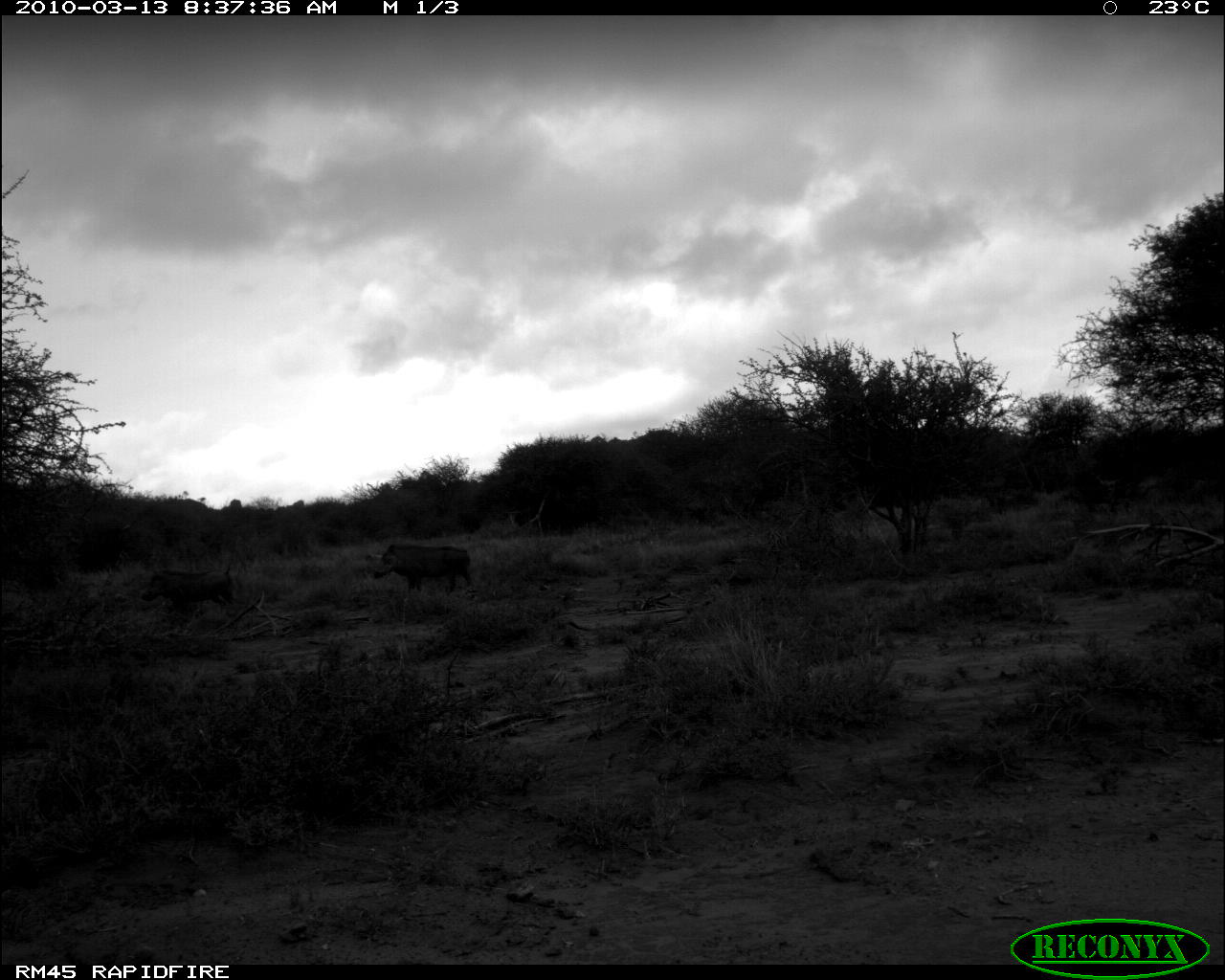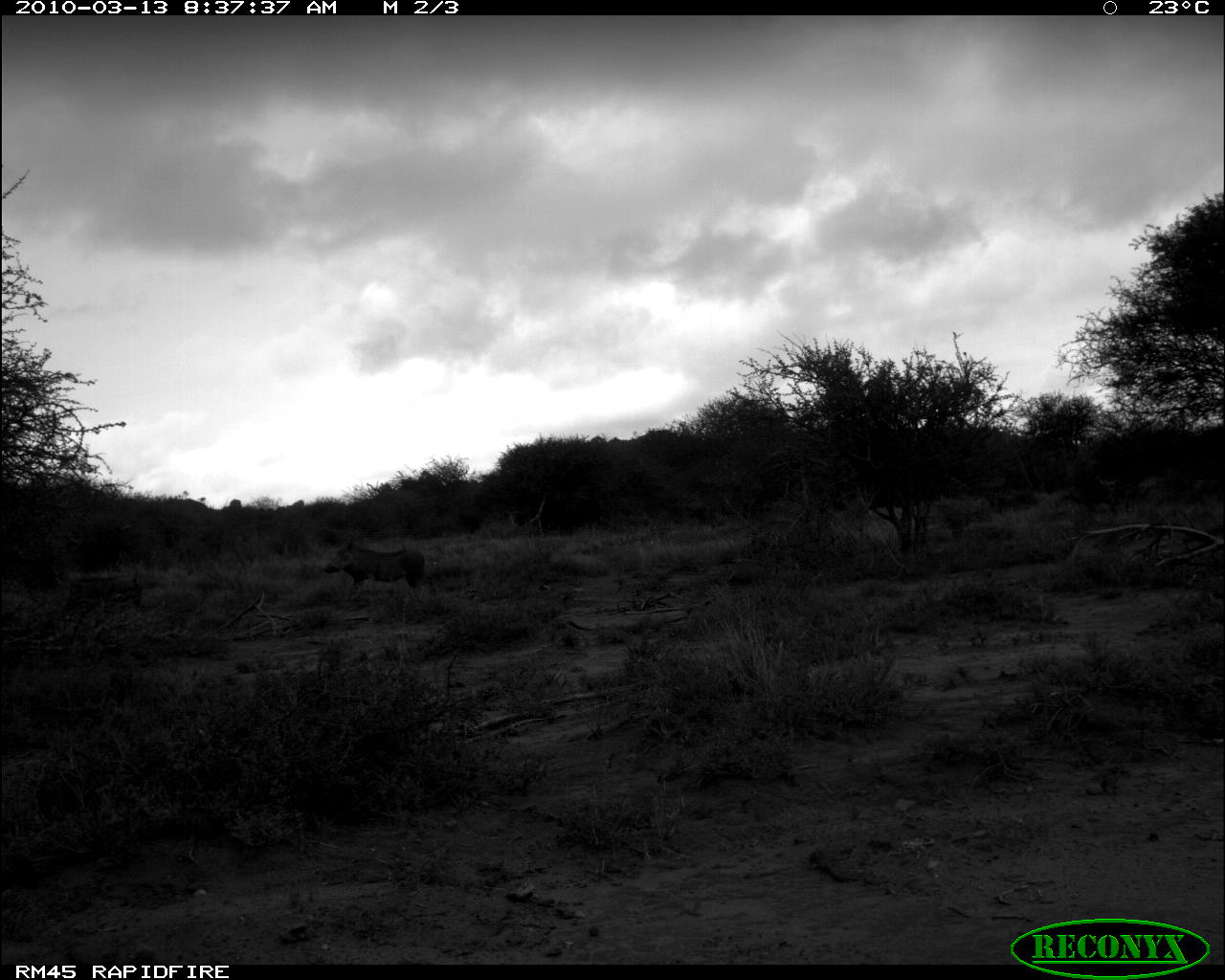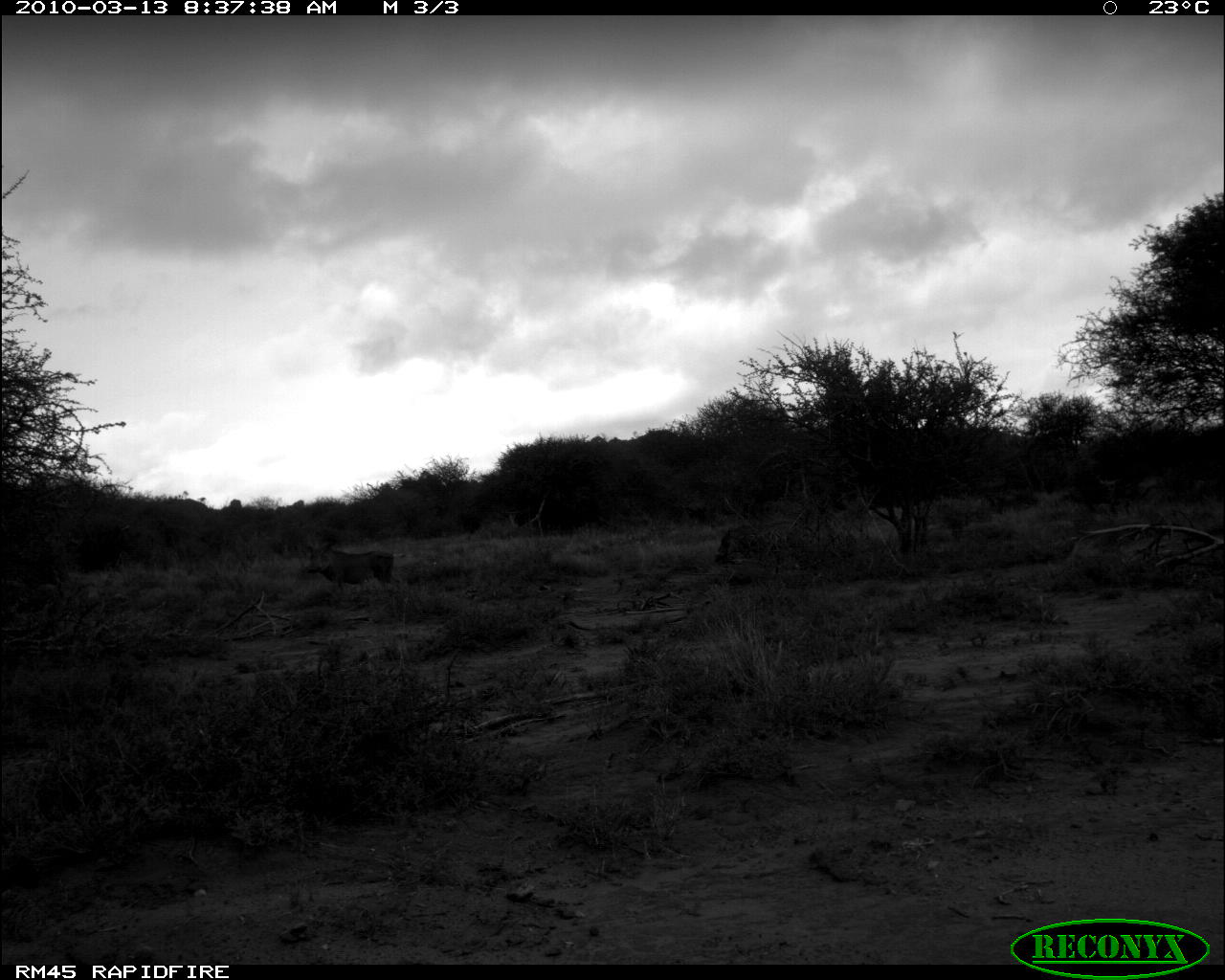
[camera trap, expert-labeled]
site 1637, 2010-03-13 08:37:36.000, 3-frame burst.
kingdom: Animalia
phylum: Chordata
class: Mammalia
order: Artiodactyla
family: Suidae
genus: Phacochoerus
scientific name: Phacochoerus africanus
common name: common warthog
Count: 2.